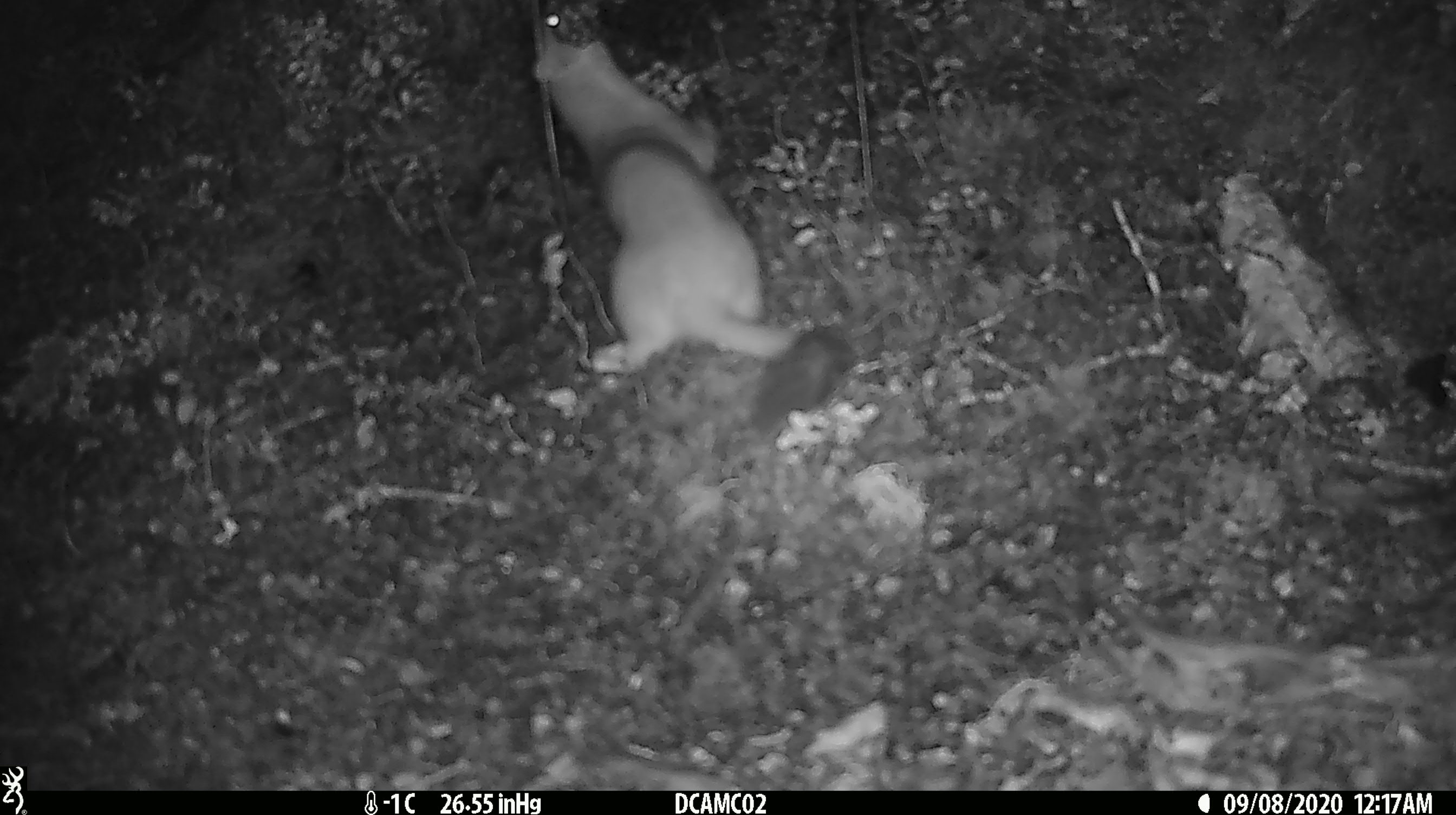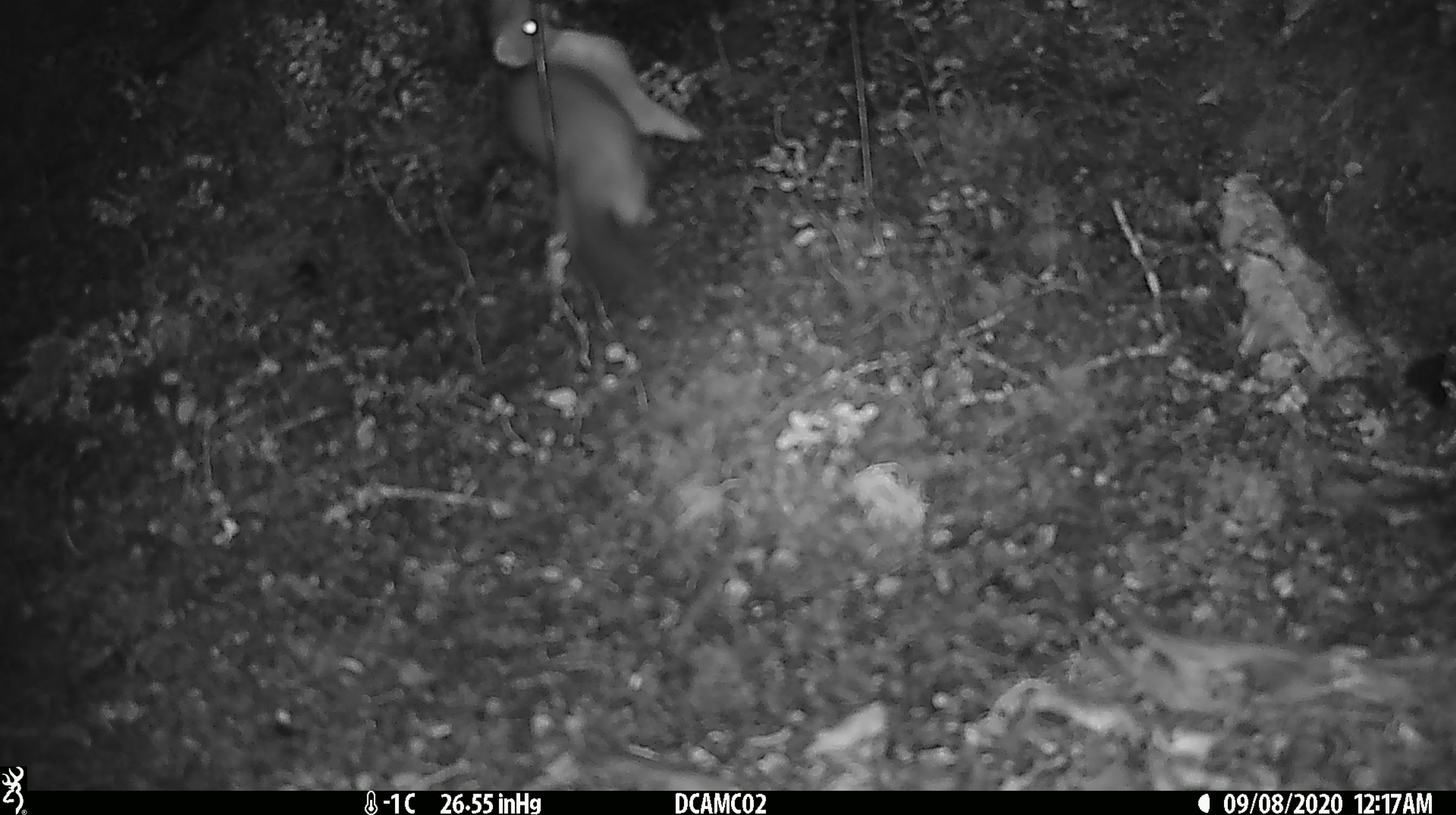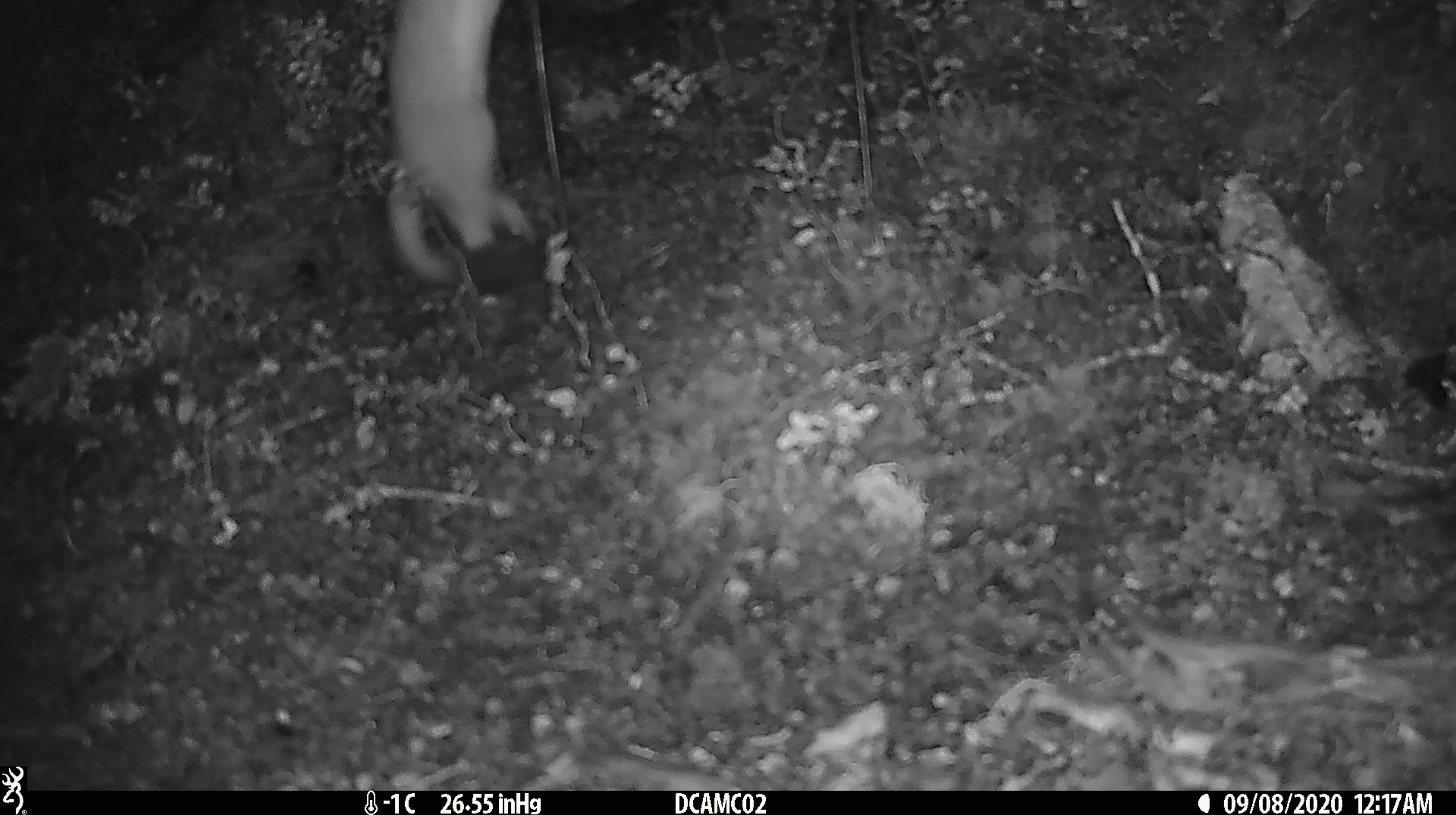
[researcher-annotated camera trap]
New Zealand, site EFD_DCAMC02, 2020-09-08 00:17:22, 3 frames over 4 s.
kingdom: Animalia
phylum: Chordata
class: Mammalia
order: Carnivora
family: Mustelidae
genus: Mustela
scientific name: Mustela erminea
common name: stoat